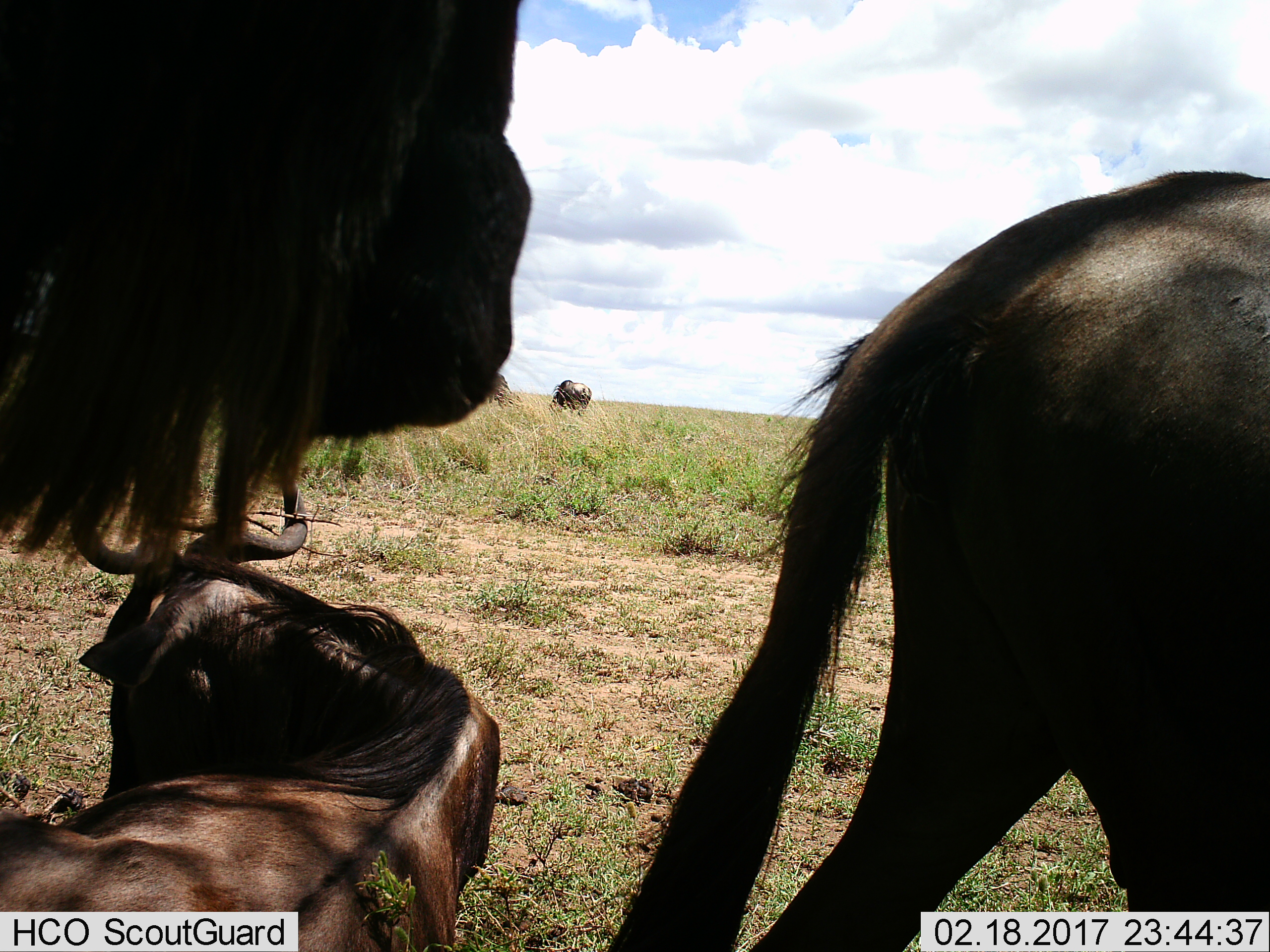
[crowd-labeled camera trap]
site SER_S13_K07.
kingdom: Animalia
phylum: Chordata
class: Mammalia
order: Artiodactyla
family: Bovidae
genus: Connochaetes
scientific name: Connochaetes taurinus taurinus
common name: blue wildebeest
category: wildebeestblue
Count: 4.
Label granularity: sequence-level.